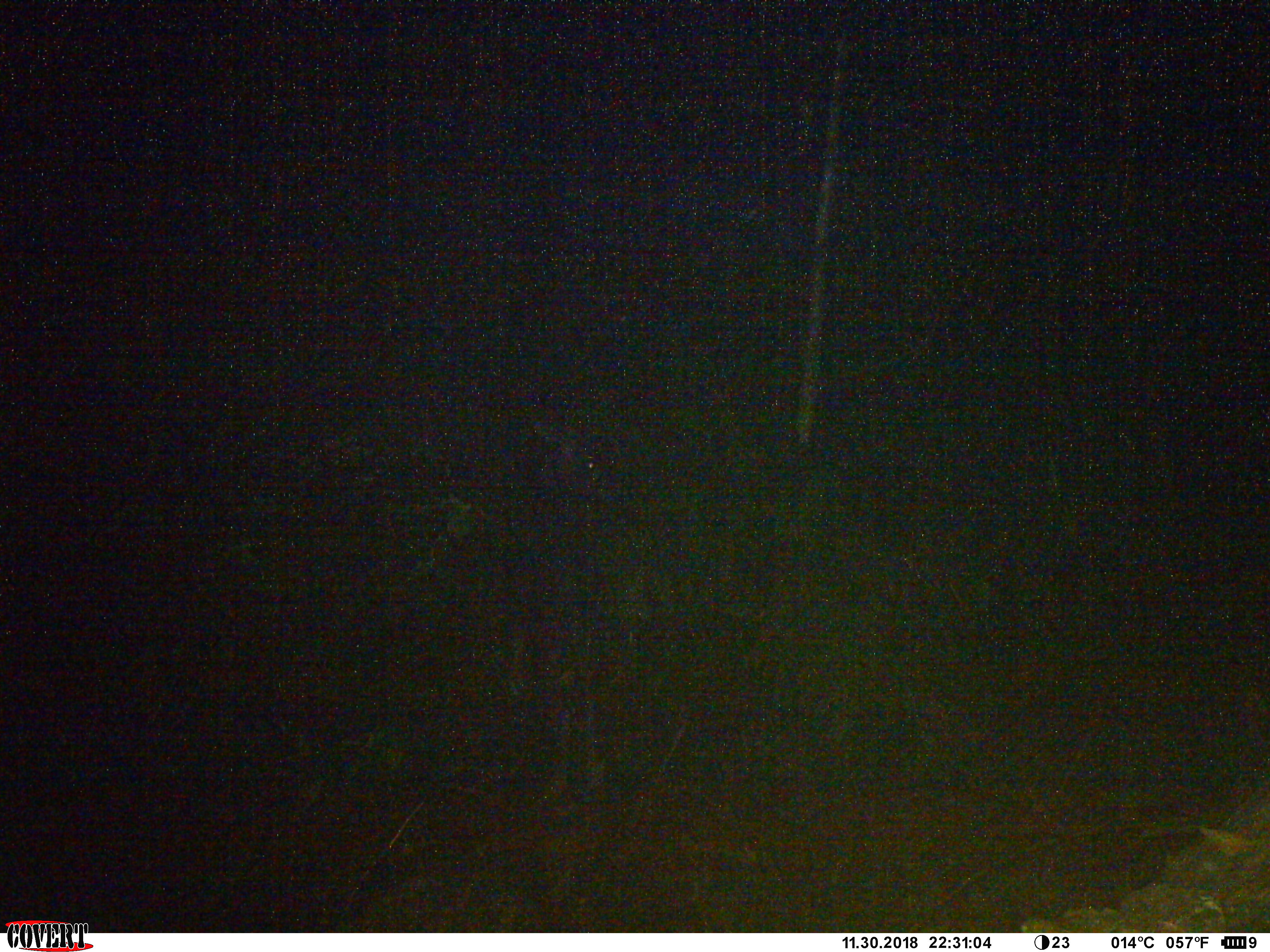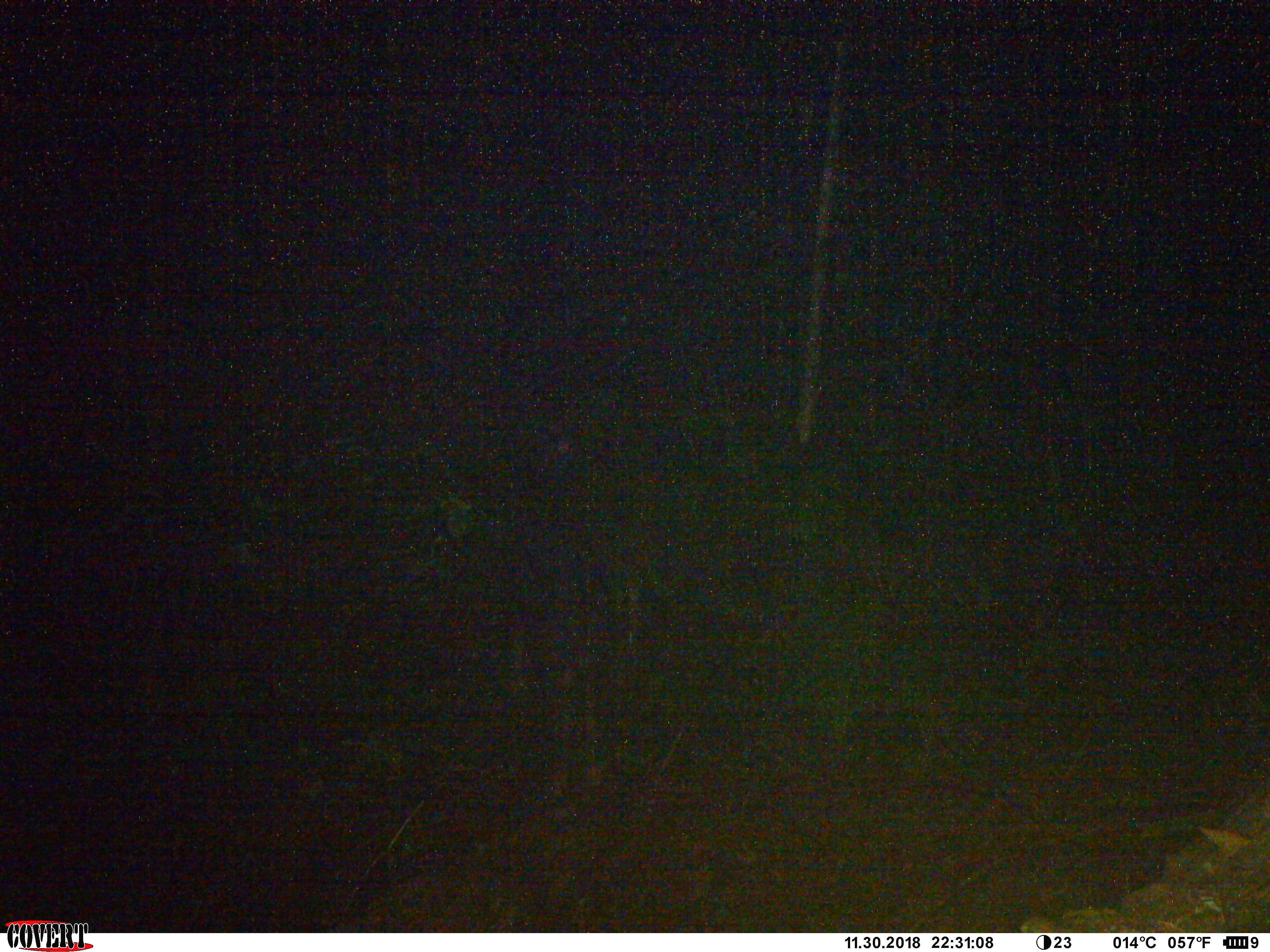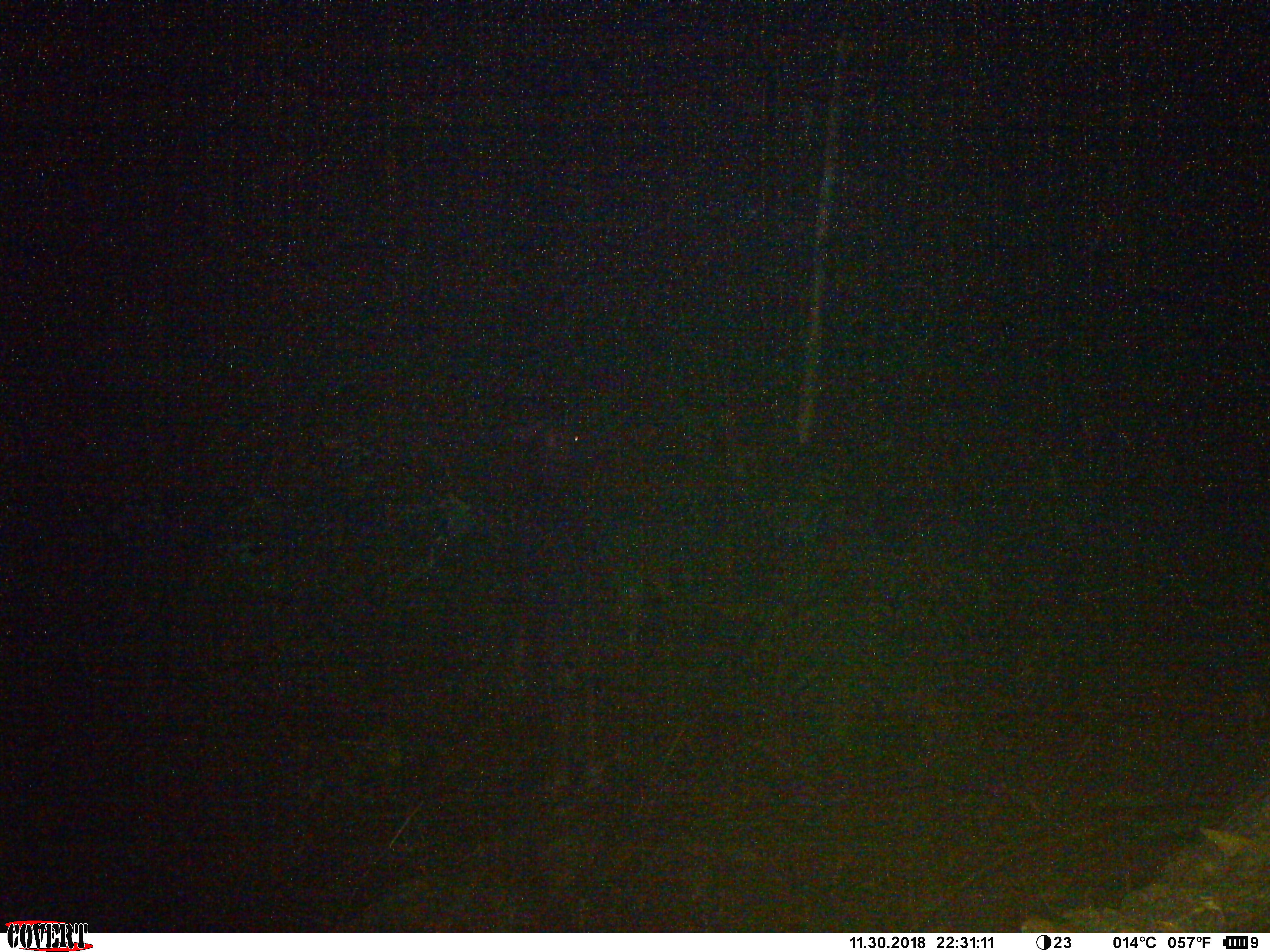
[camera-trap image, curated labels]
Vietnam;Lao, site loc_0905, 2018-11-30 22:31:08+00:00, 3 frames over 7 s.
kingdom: Animalia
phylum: Chordata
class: Mammalia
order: Artiodactyla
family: Bovidae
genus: Capricornis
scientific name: Capricornis sumatraensis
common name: chinese serow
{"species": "chinese serow (Capricornis sumatraensis)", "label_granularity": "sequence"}